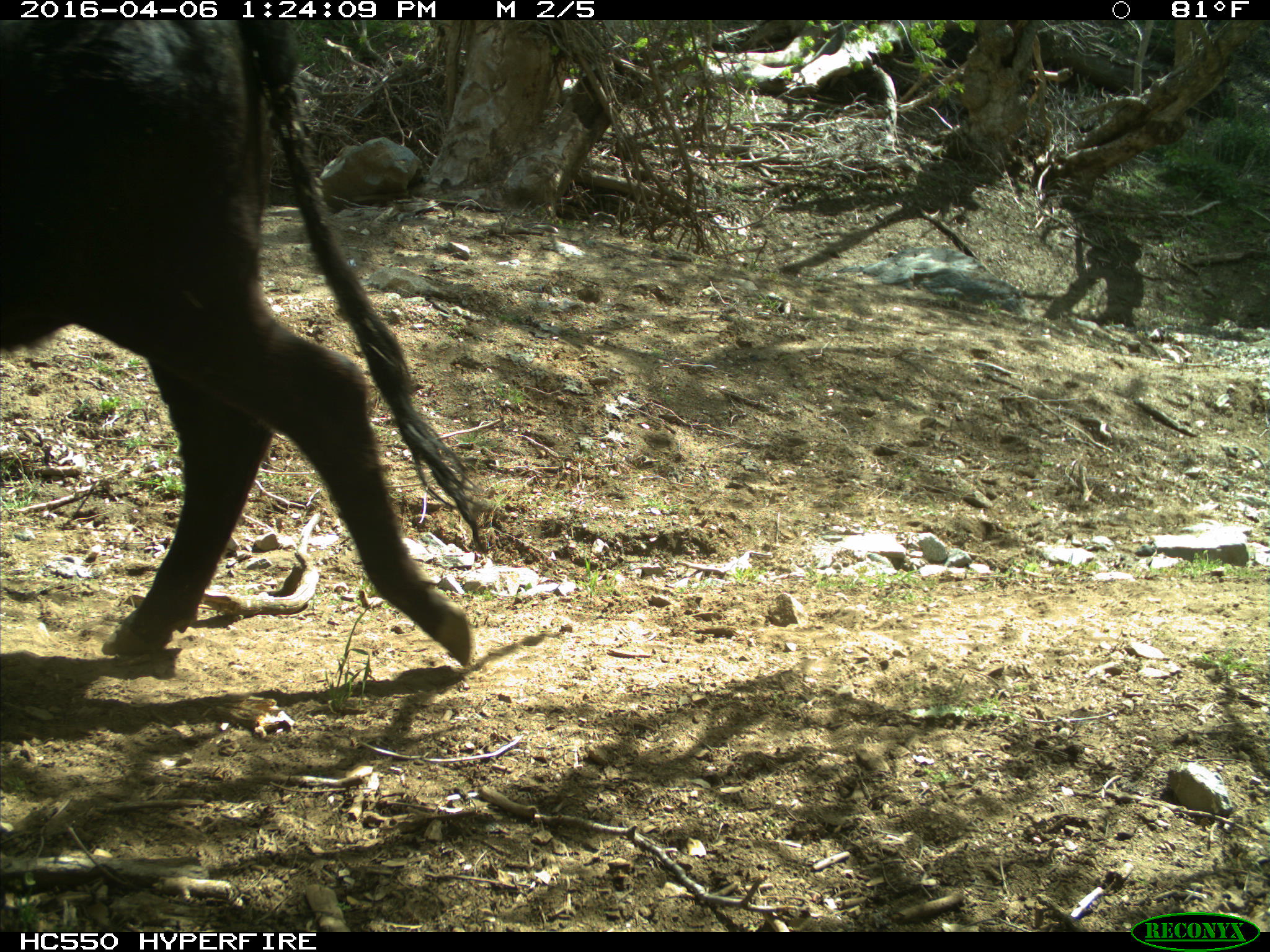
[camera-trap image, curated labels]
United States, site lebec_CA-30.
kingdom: Animalia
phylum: Chordata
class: Mammalia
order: Artiodactyla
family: Bovidae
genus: Bos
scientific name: Bos taurus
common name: domestic cow